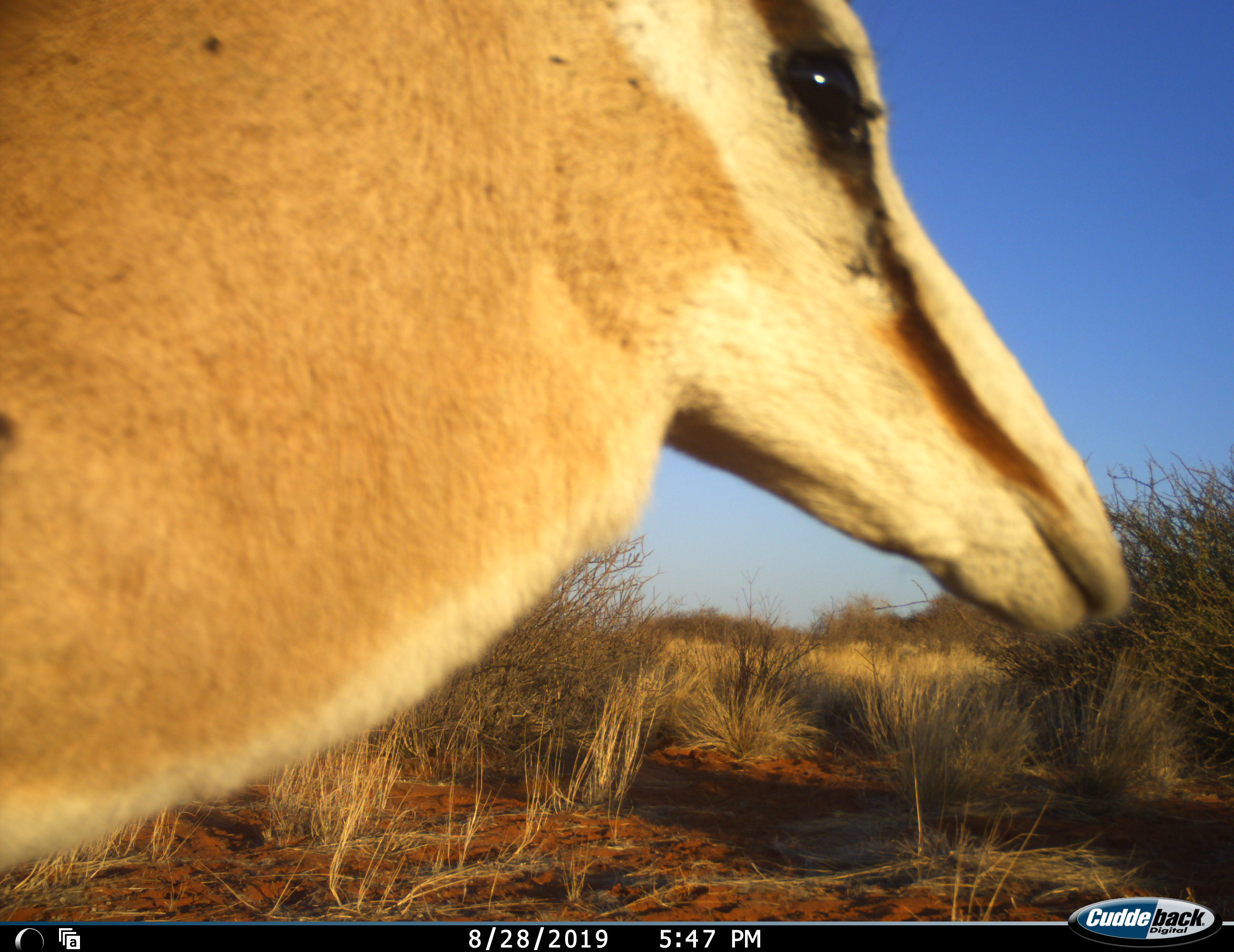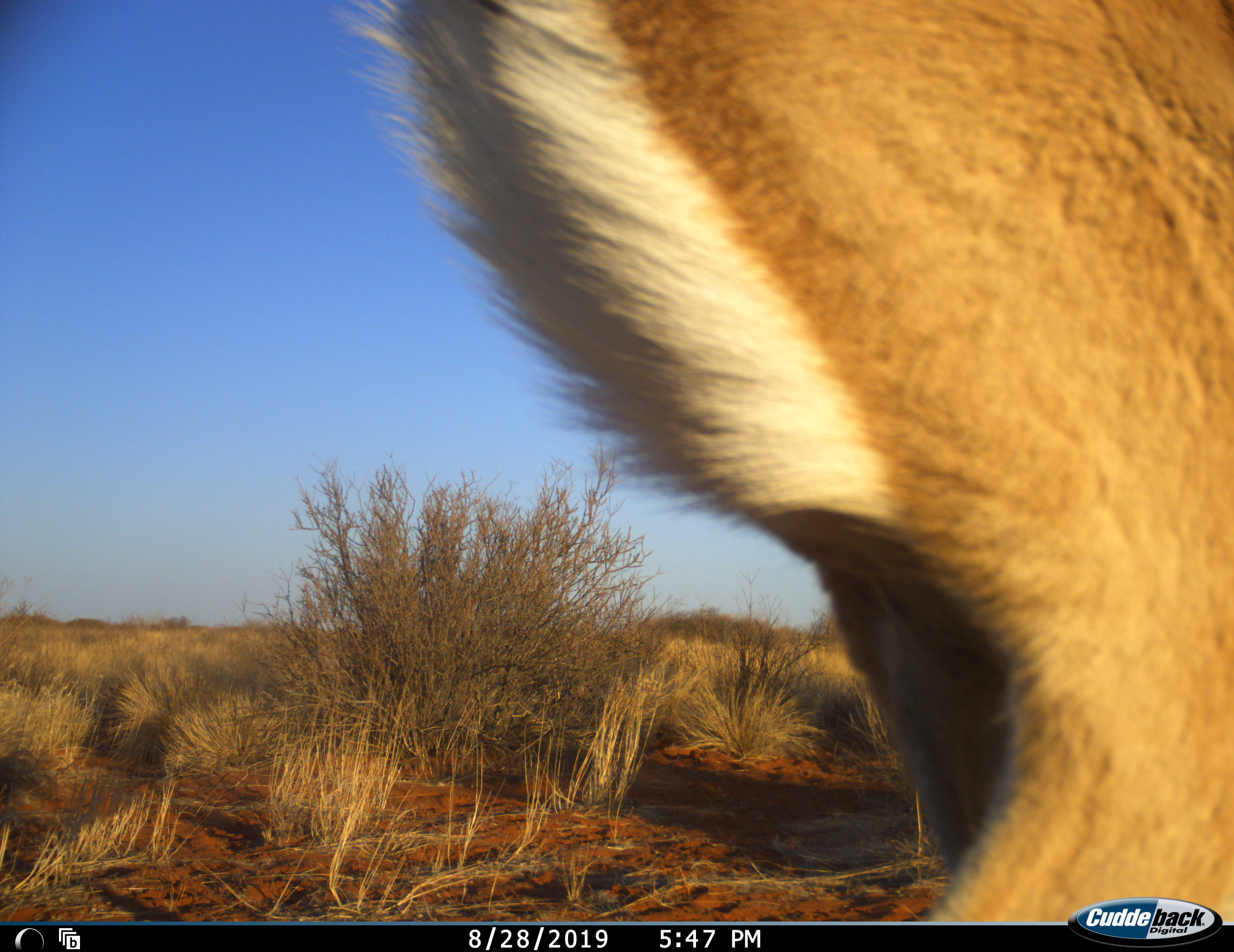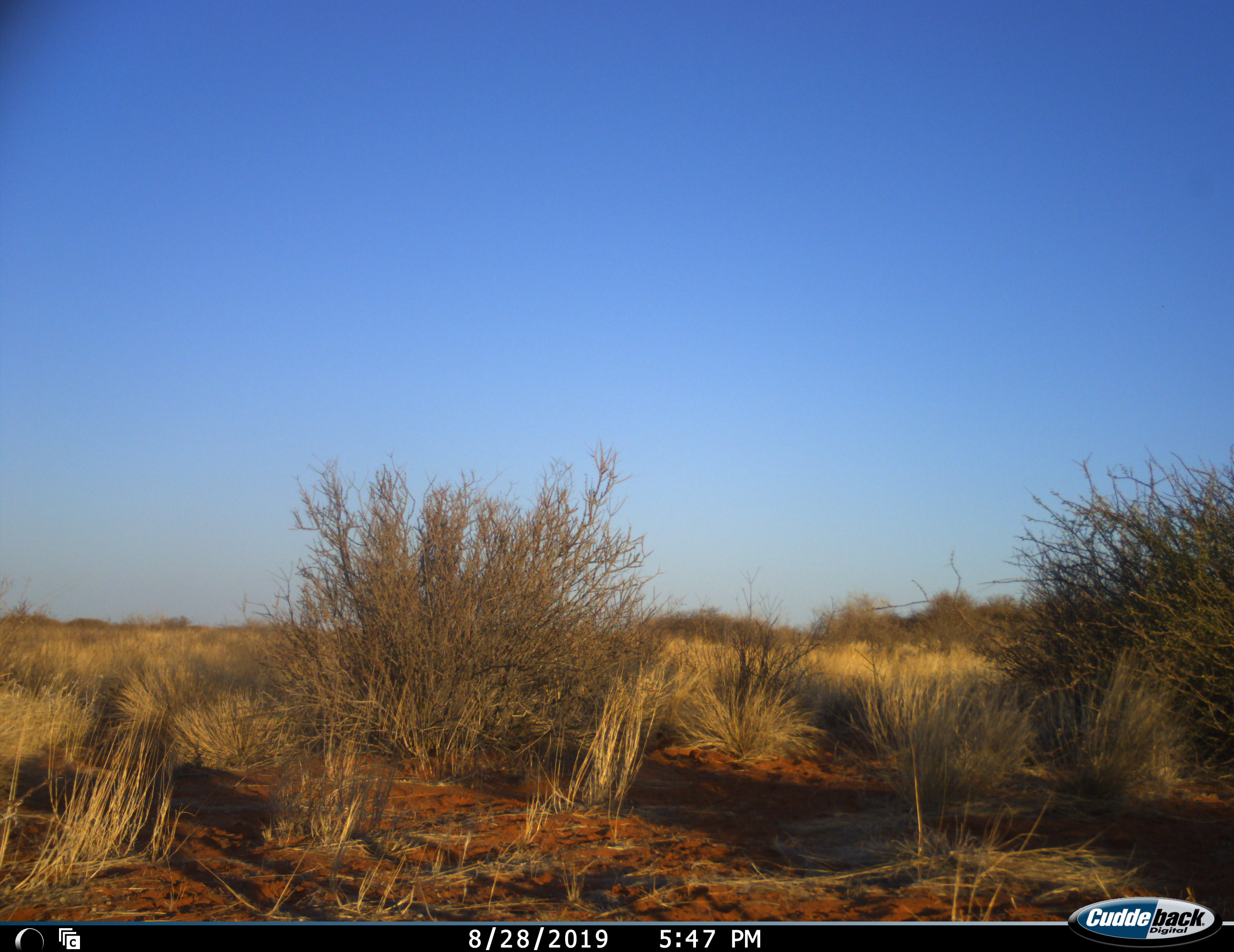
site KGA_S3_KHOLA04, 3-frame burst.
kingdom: Animalia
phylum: Chordata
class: Mammalia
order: Artiodactyla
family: Bovidae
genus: Antidorcas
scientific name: Antidorcas marsupialis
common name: springbok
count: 1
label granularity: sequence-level